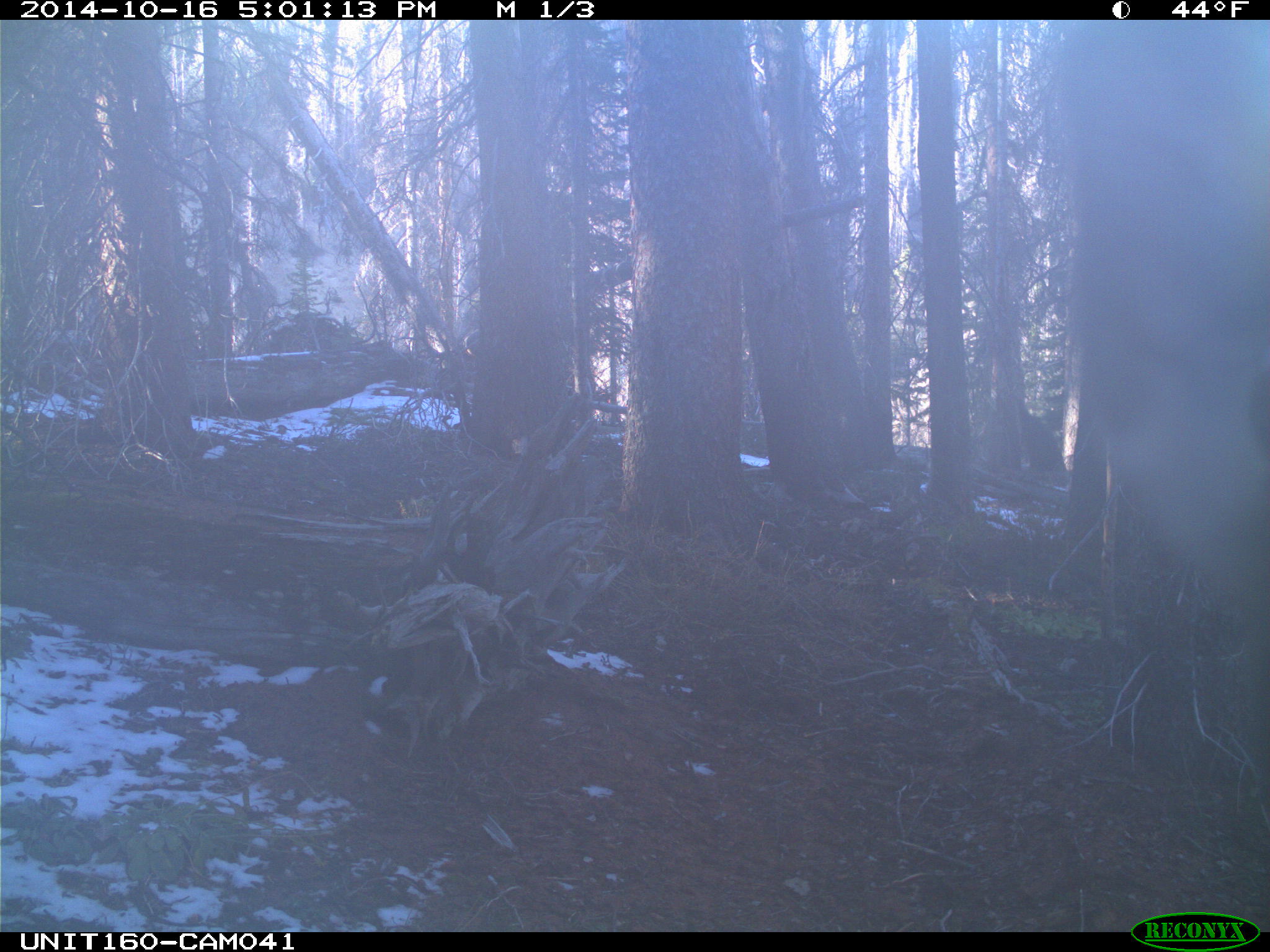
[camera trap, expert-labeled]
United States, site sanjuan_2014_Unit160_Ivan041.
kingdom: Animalia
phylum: Chordata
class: Mammalia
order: Artiodactyla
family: Cervidae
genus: Cervus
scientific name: Cervus elaphus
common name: red deer